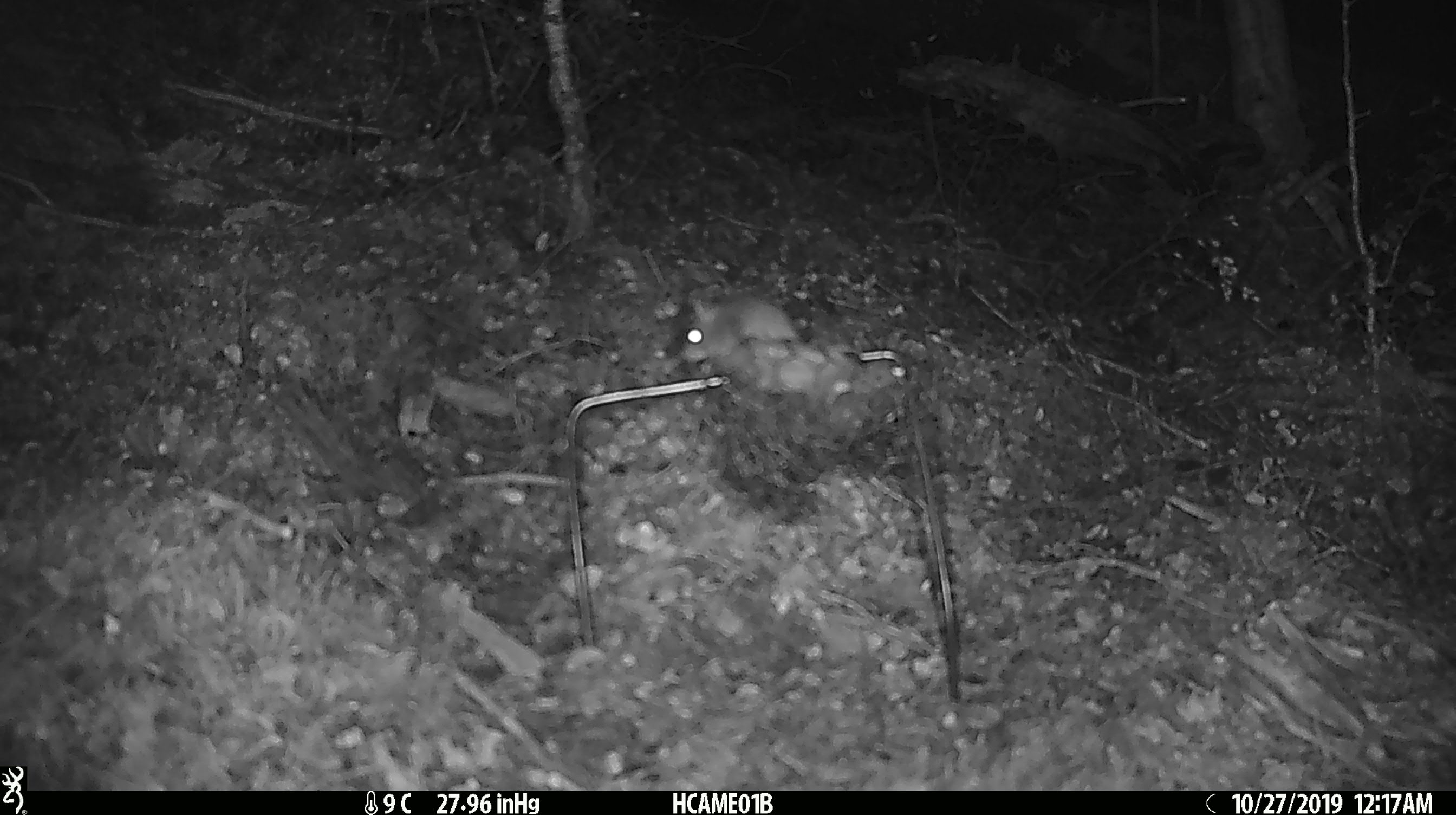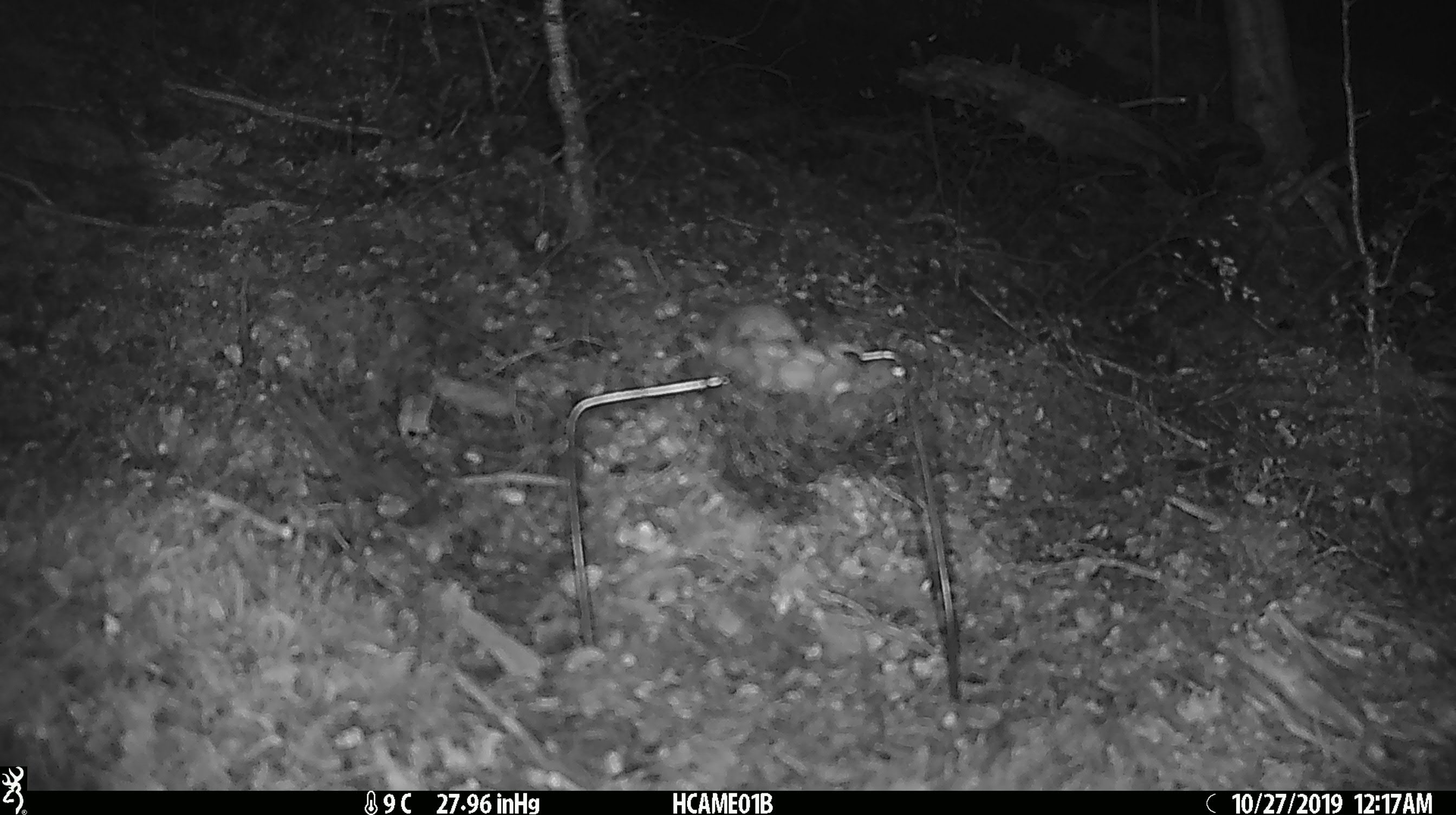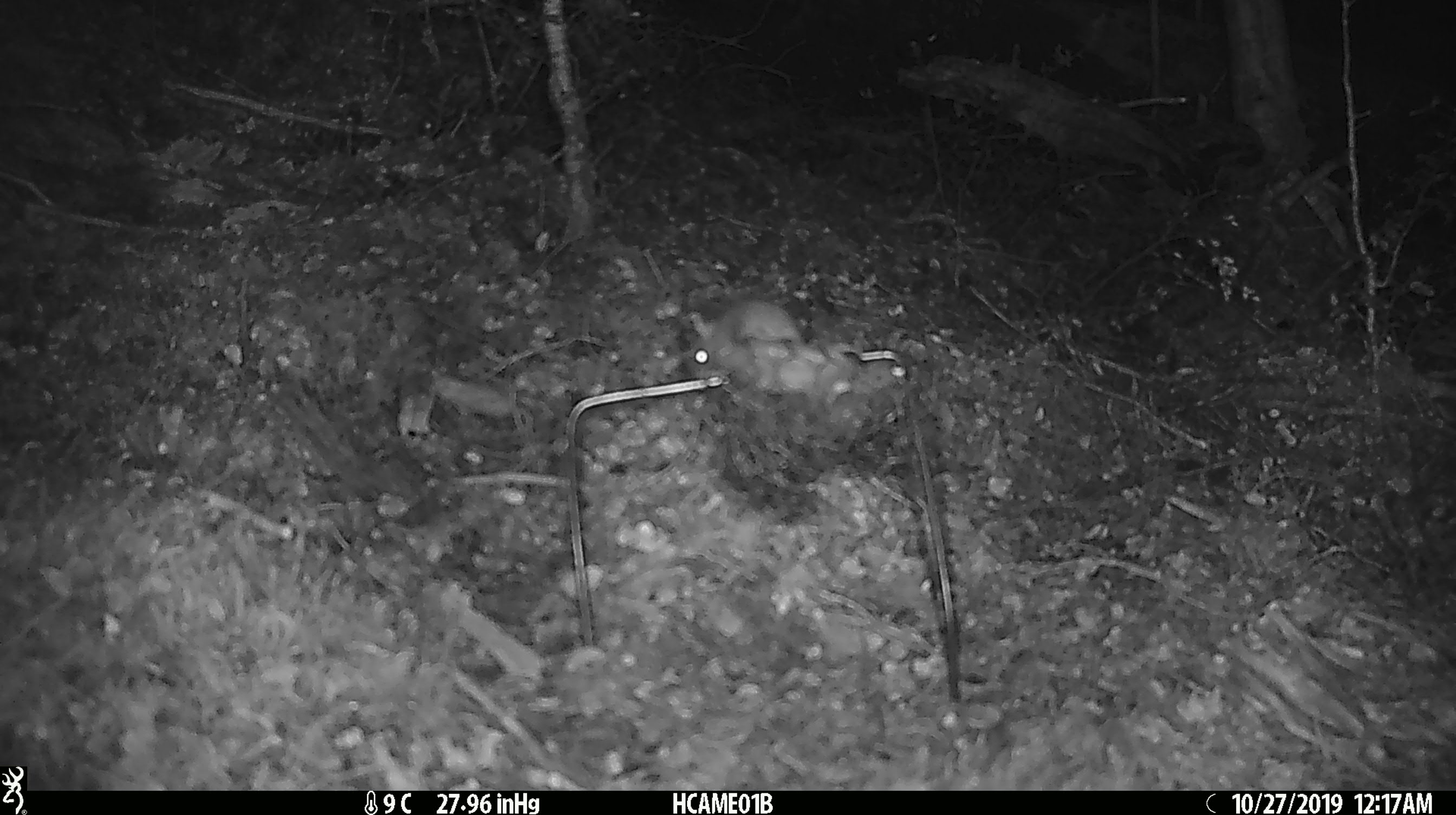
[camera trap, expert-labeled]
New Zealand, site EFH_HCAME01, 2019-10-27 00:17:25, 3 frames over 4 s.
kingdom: Animalia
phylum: Chordata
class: Mammalia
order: Rodentia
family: Muridae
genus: Mus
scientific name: Mus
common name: mouse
Mouse (Mus).